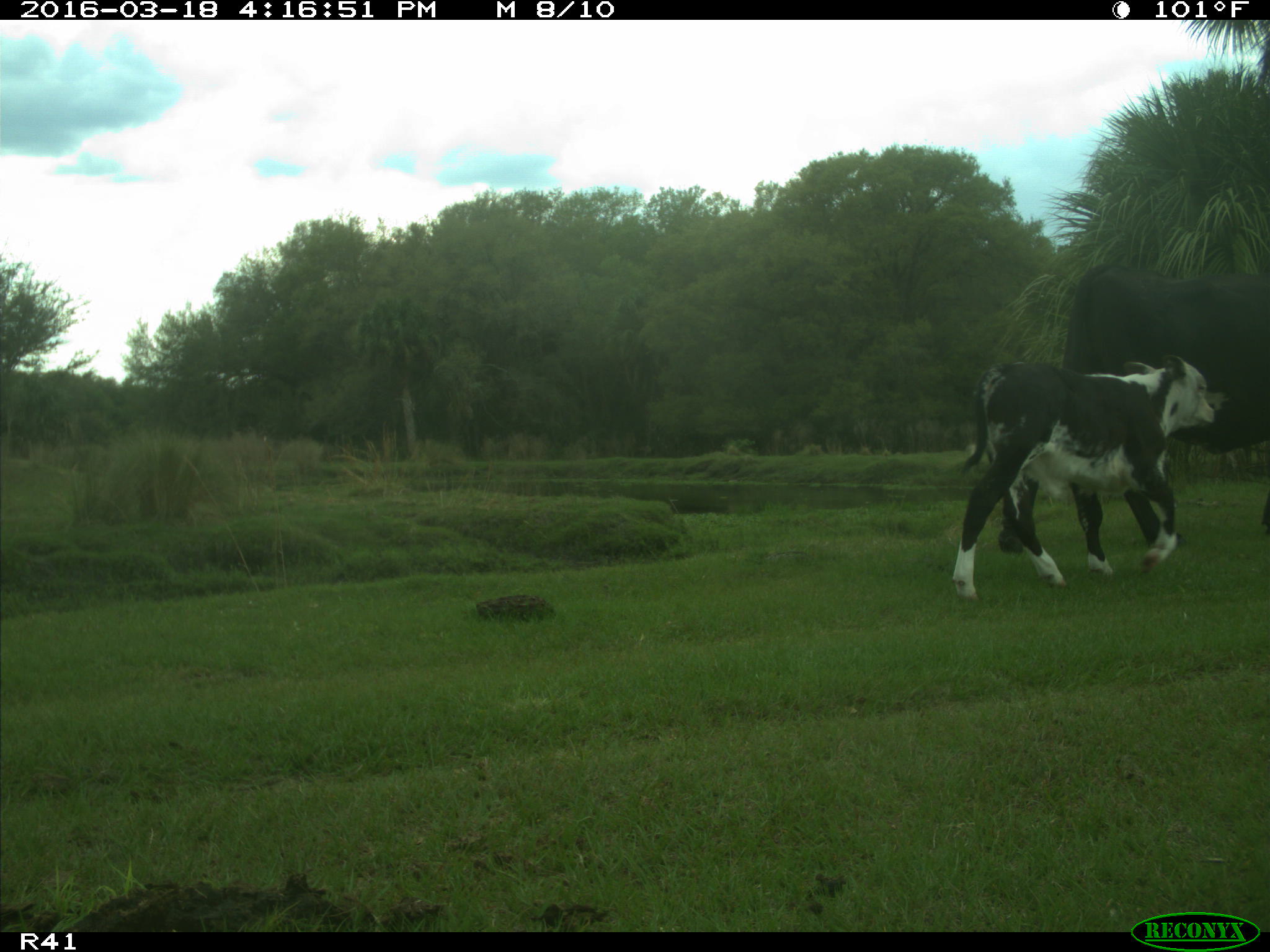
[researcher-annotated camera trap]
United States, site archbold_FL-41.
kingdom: Animalia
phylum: Chordata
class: Mammalia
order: Artiodactyla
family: Bovidae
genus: Bos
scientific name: Bos taurus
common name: domestic cow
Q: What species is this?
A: Bos taurus (domestic cow).